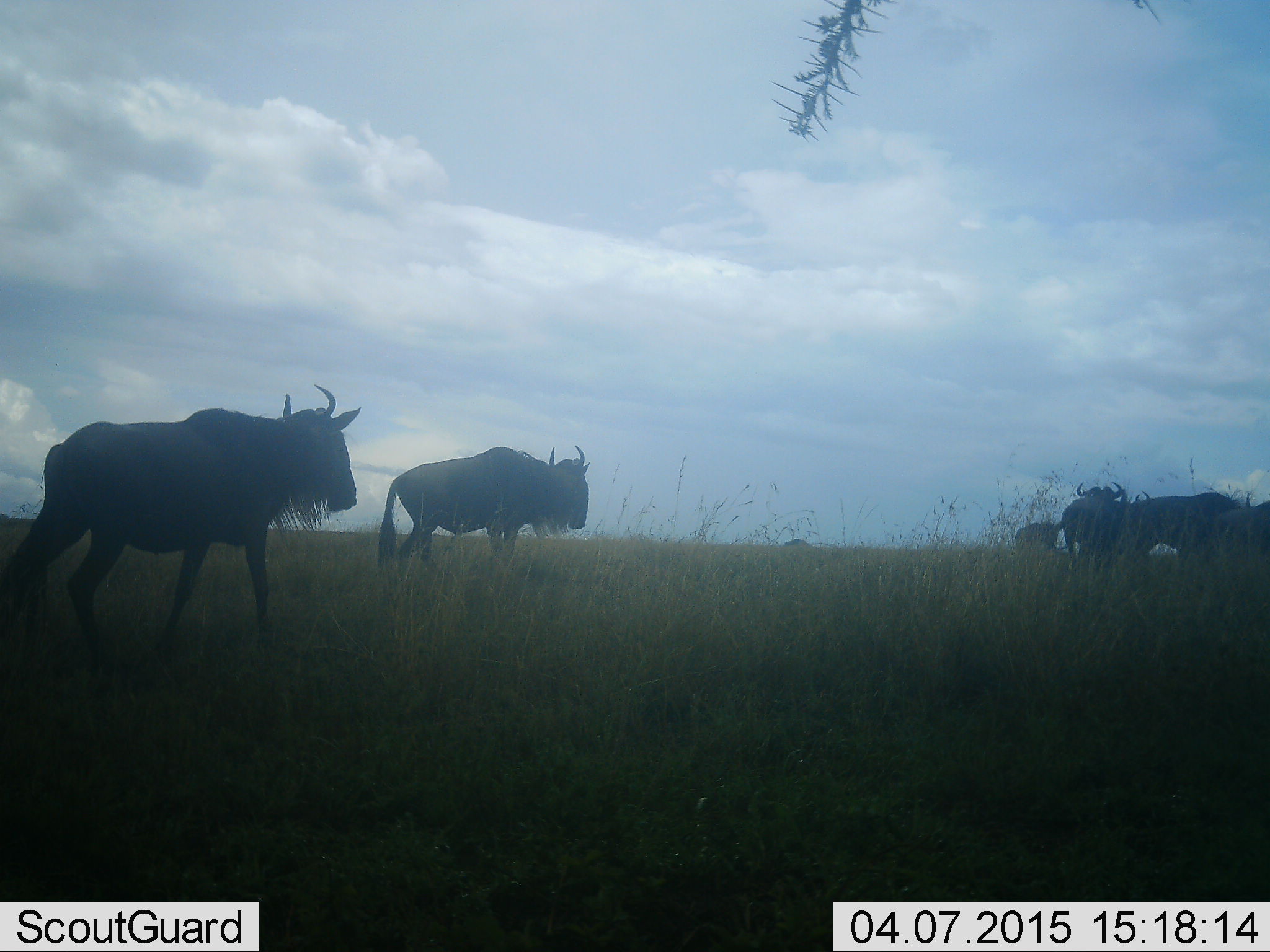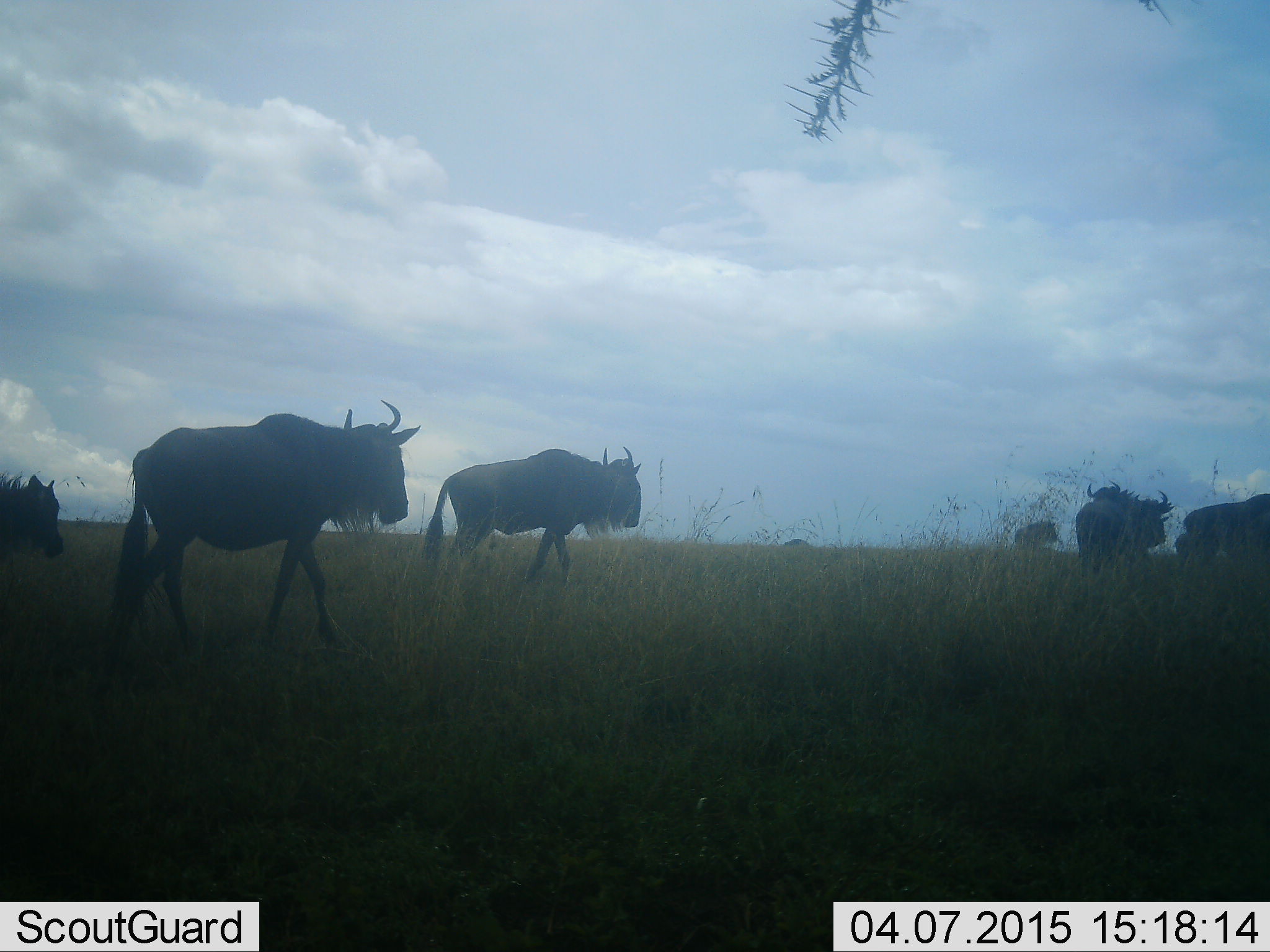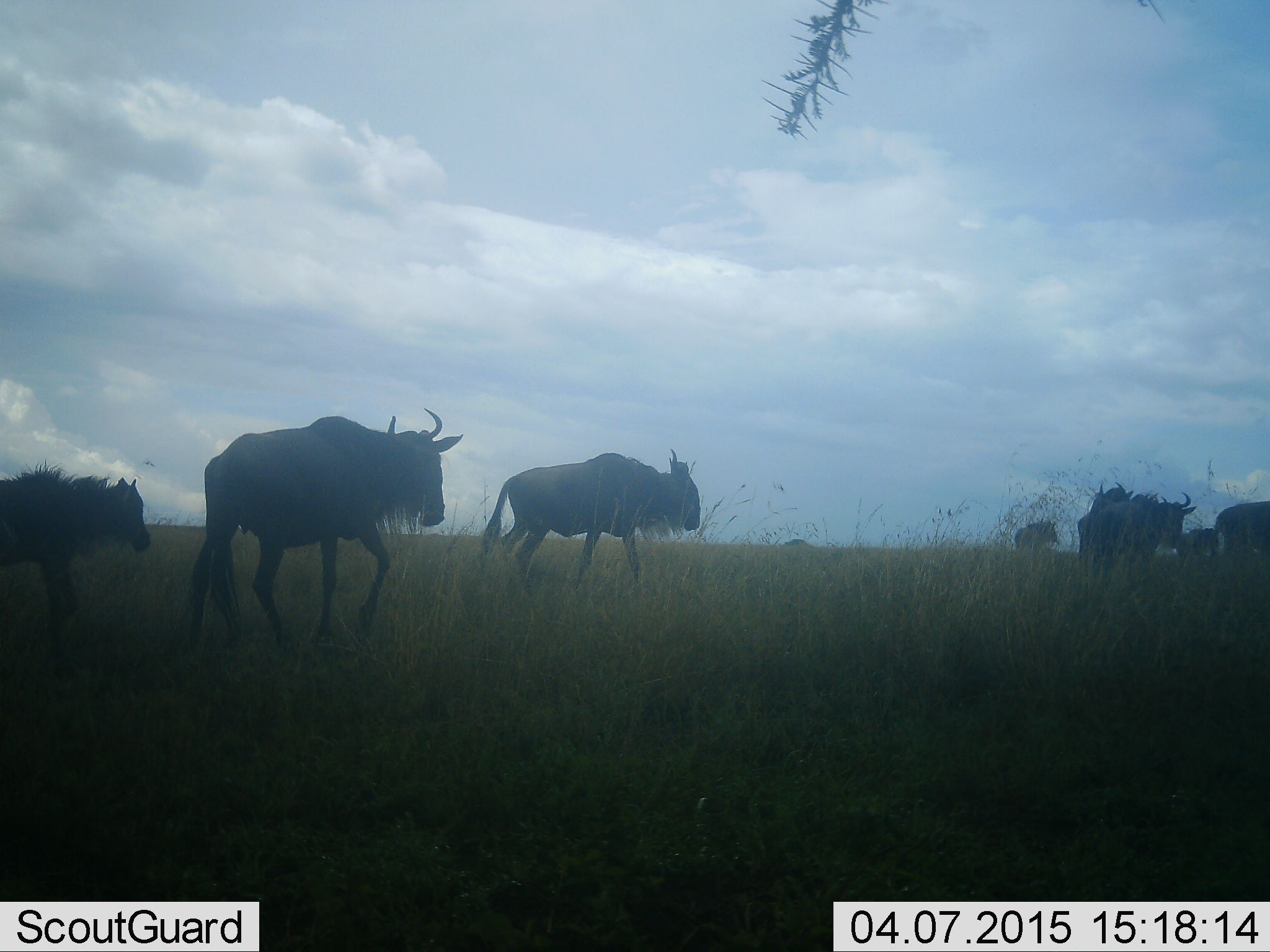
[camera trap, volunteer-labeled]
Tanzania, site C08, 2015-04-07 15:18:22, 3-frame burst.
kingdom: Animalia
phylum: Chordata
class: Mammalia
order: Artiodactyla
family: Bovidae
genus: Connochaetes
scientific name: Connochaetes taurinus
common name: blue wildebeest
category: wildebeest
Wildebeest (blue wildebeest) (Connochaetes taurinus), count 7. Behavior (volunteer vote fractions): standing 20%, resting 0%, moving 100%, interacting 0%. Young present (vote fraction): 40%. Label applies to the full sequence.